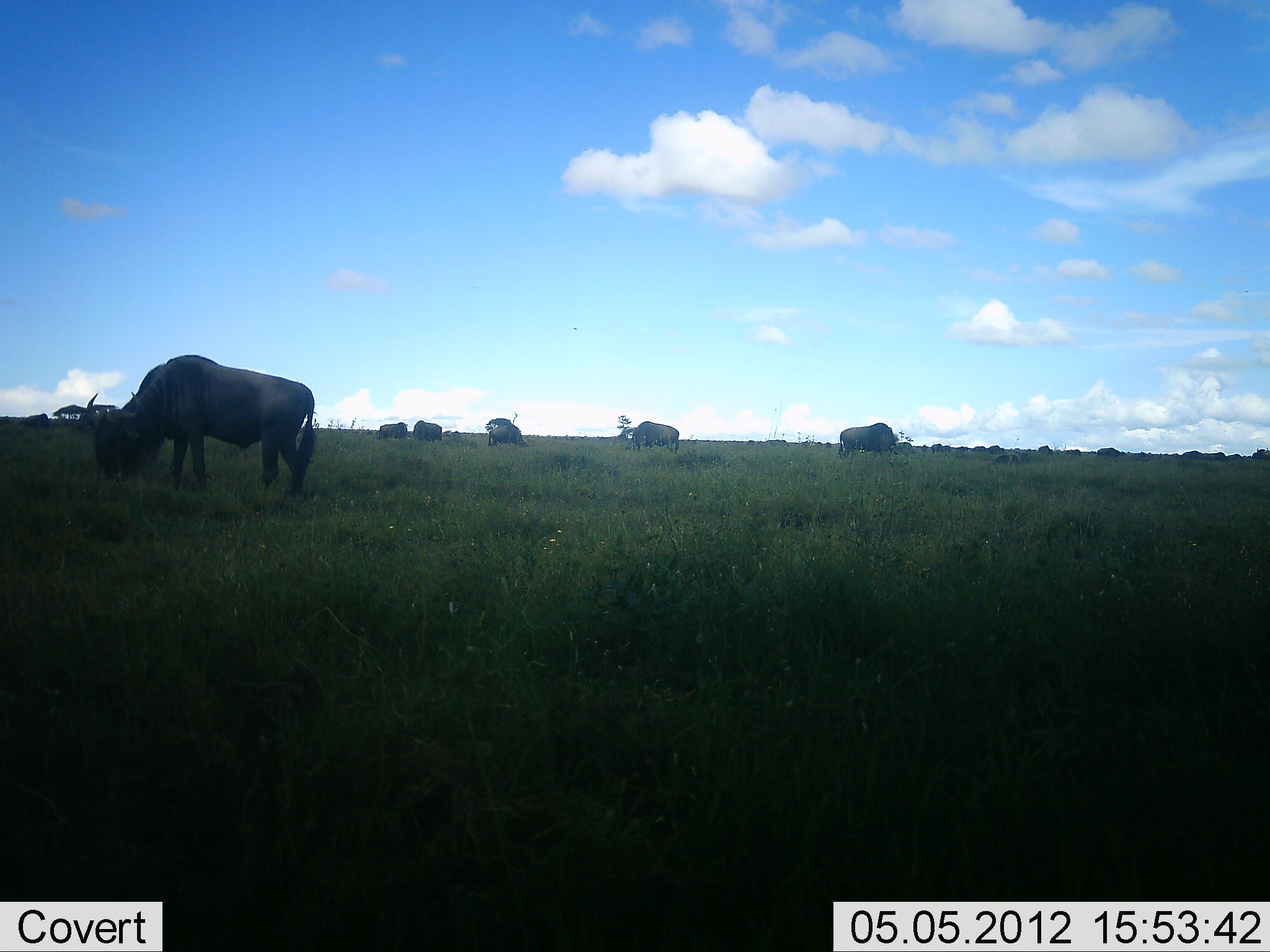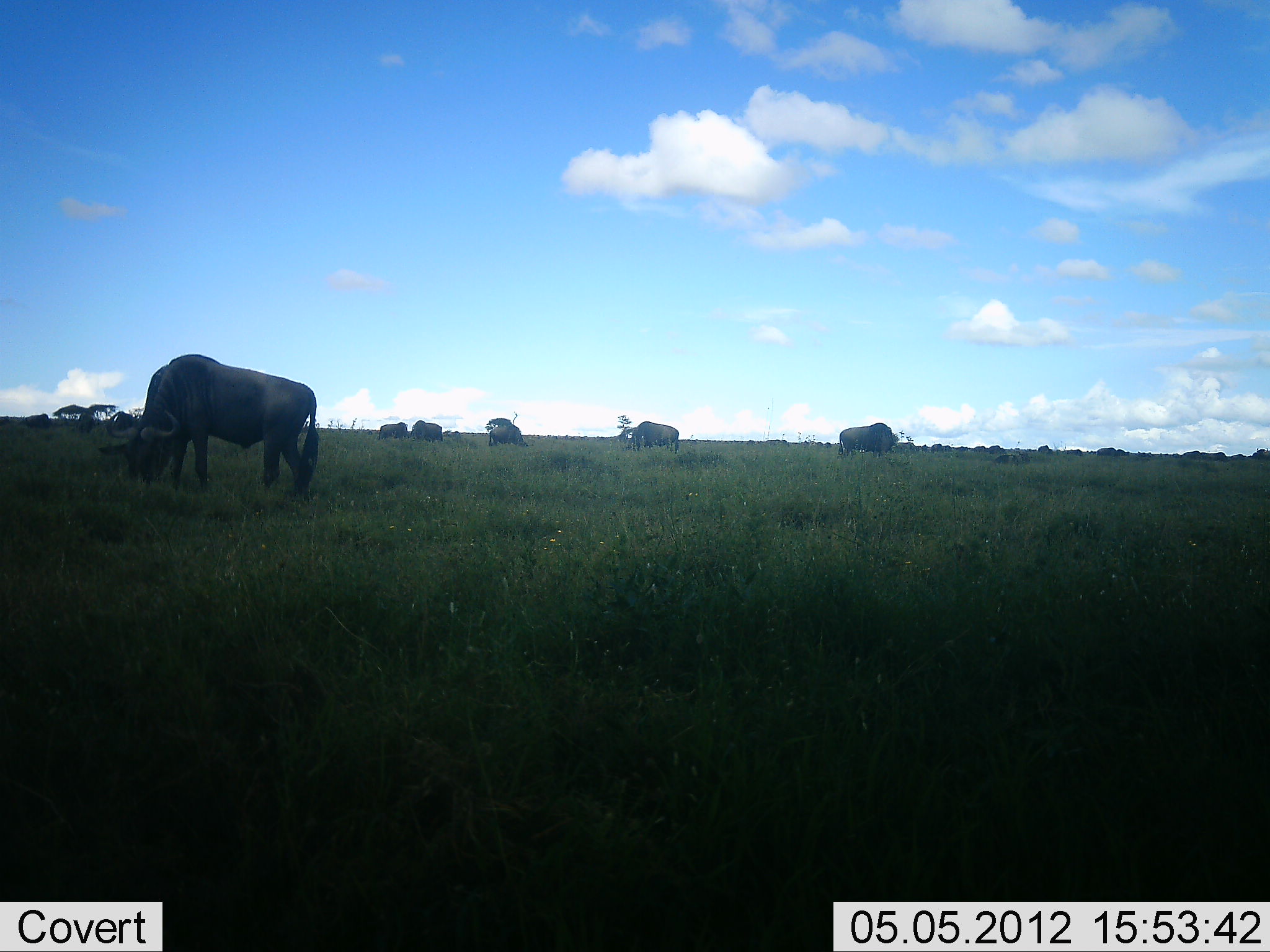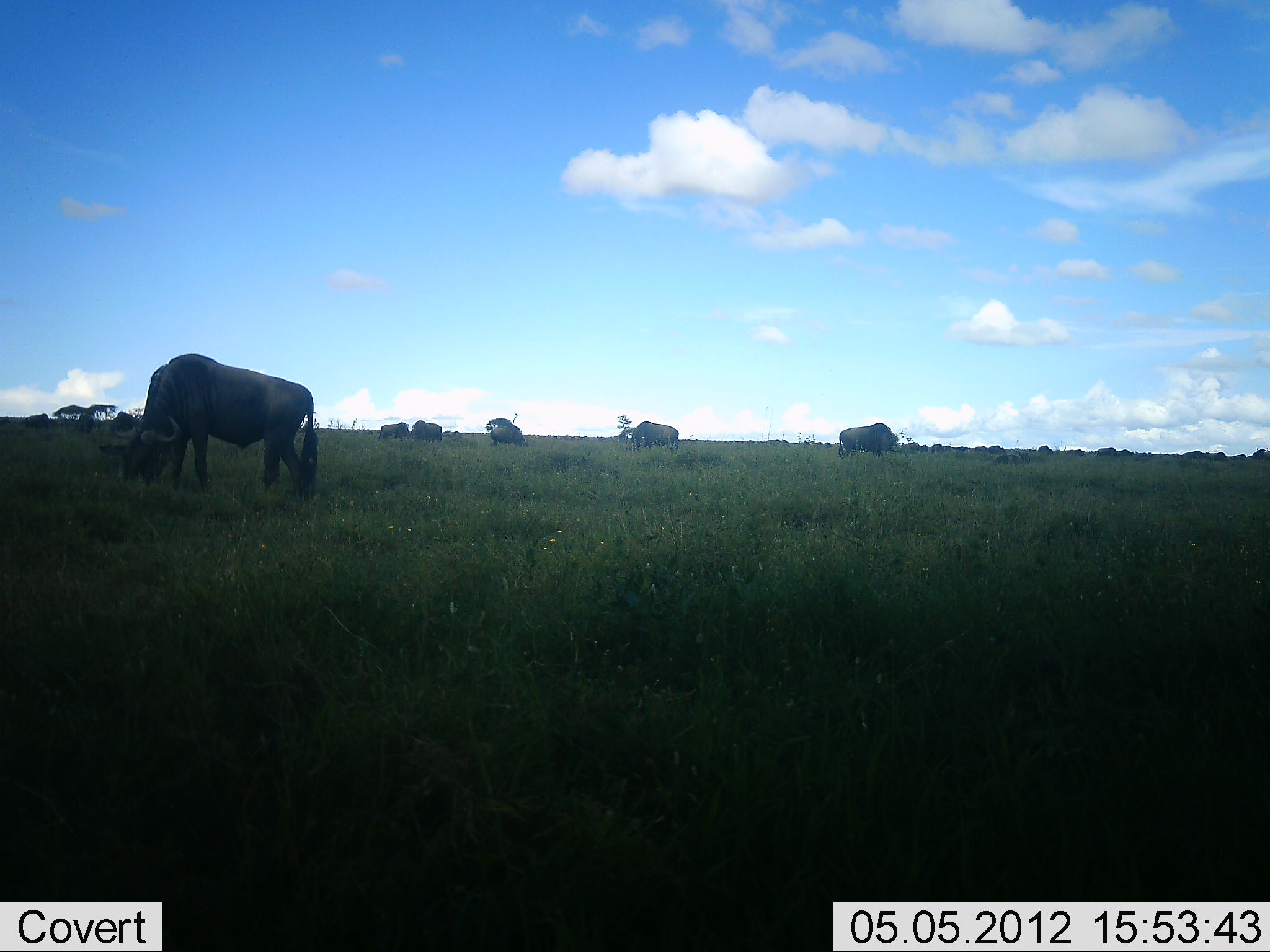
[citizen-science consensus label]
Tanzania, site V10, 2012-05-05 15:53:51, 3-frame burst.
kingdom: Animalia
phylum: Chordata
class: Mammalia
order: Artiodactyla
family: Bovidae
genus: Connochaetes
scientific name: Connochaetes taurinus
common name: blue wildebeest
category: wildebeest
Wildebeest (blue wildebeest) (Connochaetes taurinus), count 6. Behavior (volunteer vote fractions): standing 60%, resting 0%, moving 20%, interacting 0%. Young present (vote fraction): 0%. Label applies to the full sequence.